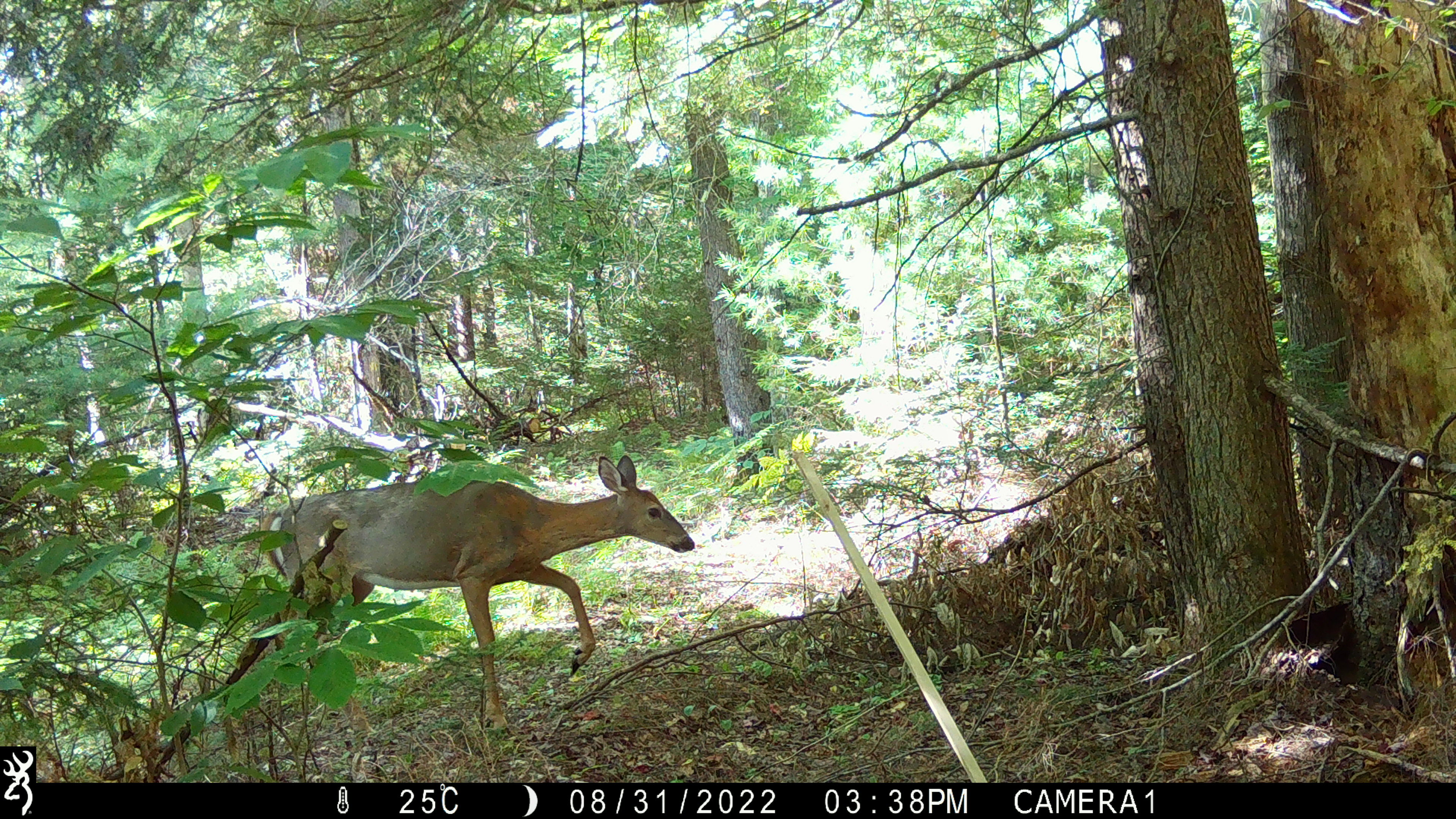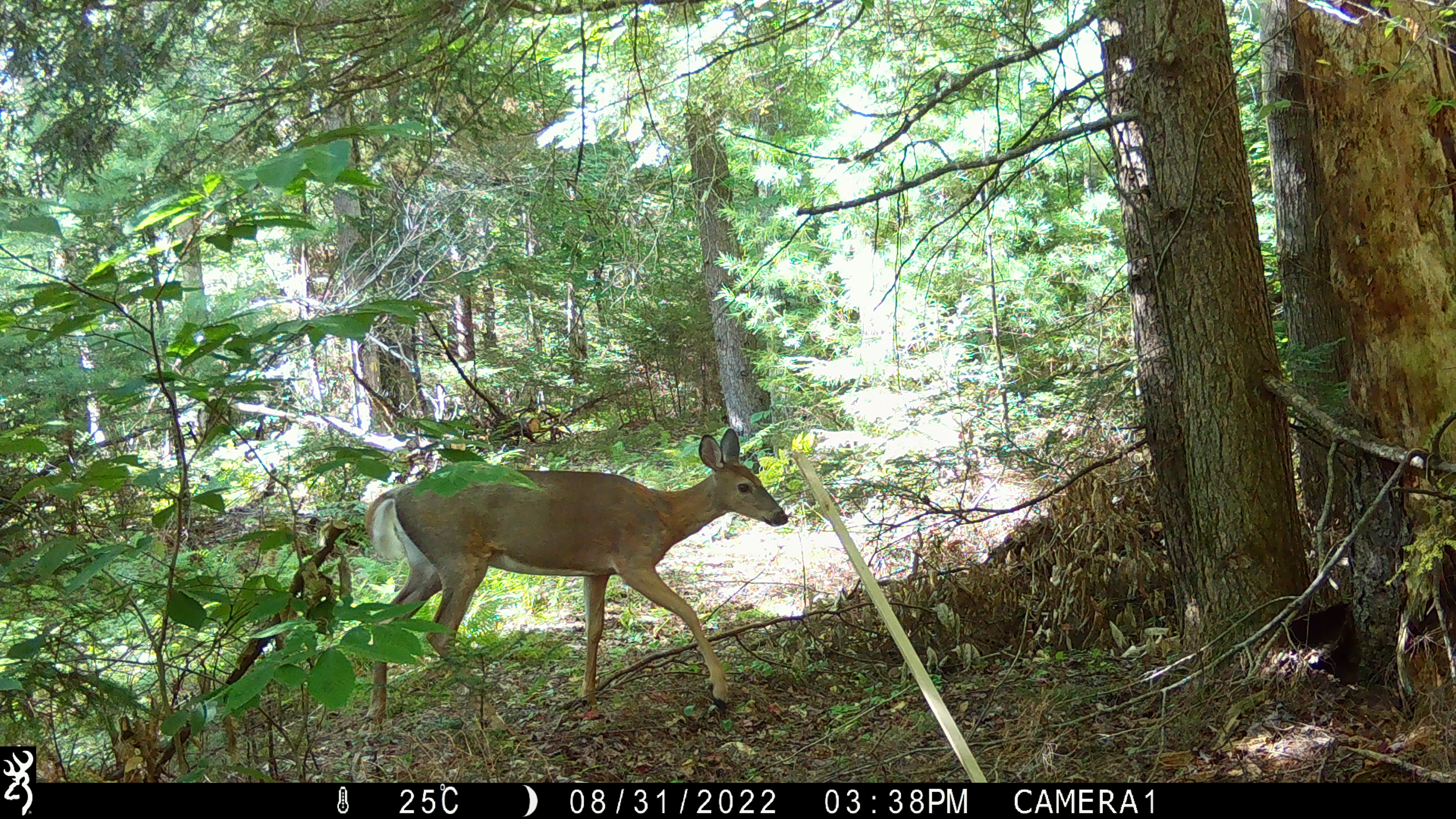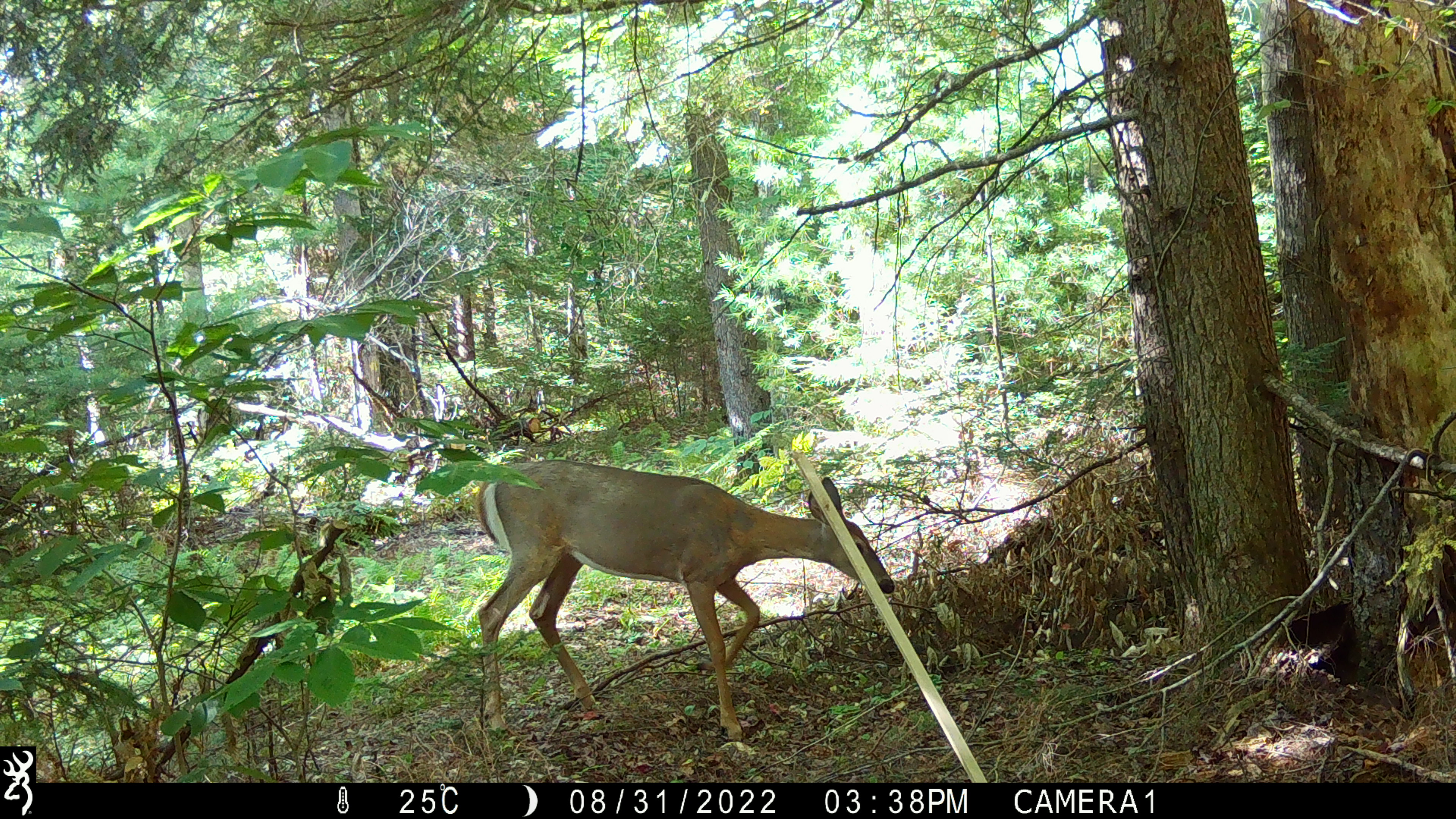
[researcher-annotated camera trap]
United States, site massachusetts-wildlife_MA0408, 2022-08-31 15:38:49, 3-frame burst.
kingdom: Animalia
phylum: Chordata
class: Mammalia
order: Artiodactyla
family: Cervidae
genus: Odocoileus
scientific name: Odocoileus virginianus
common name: white-tailed deer